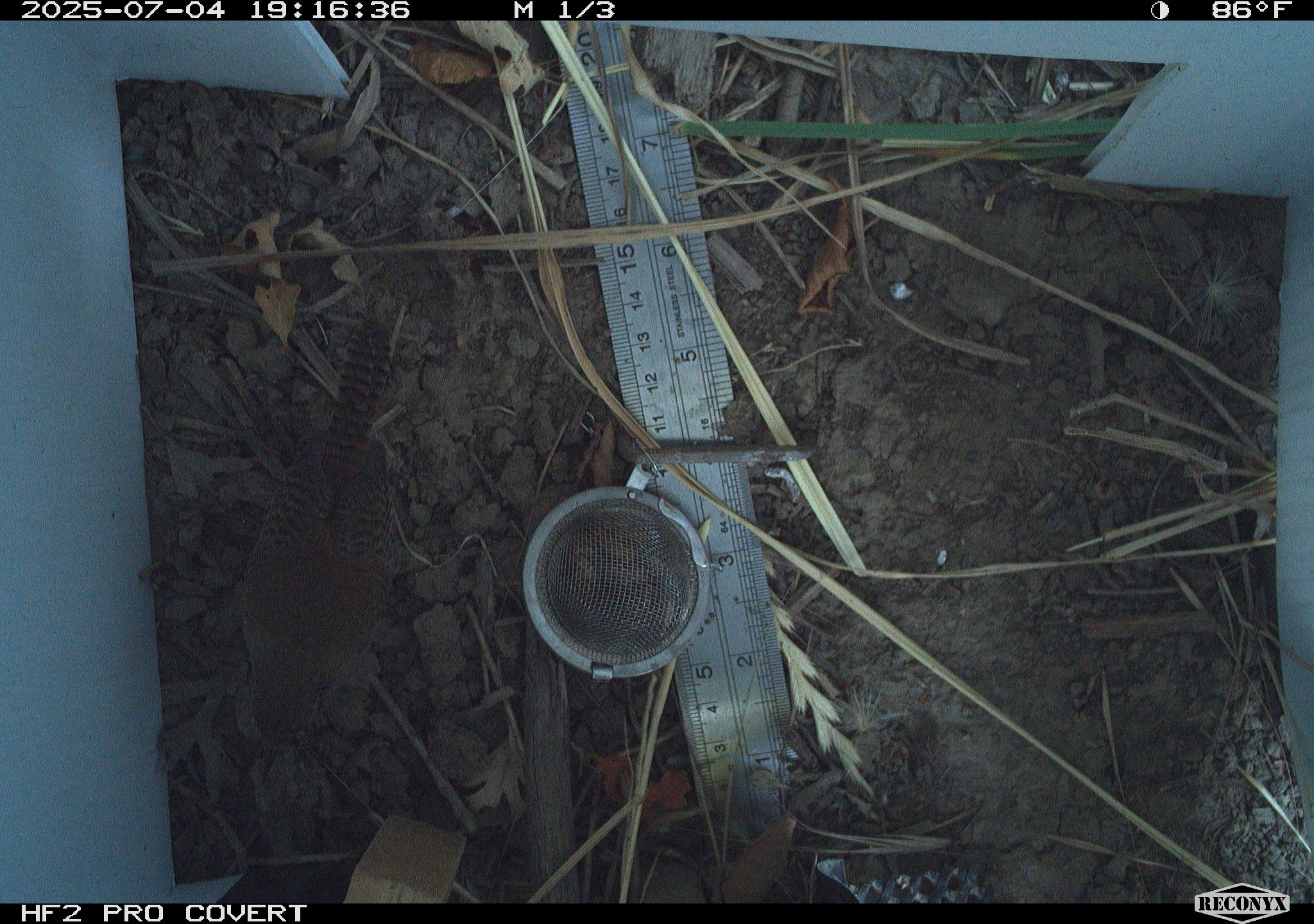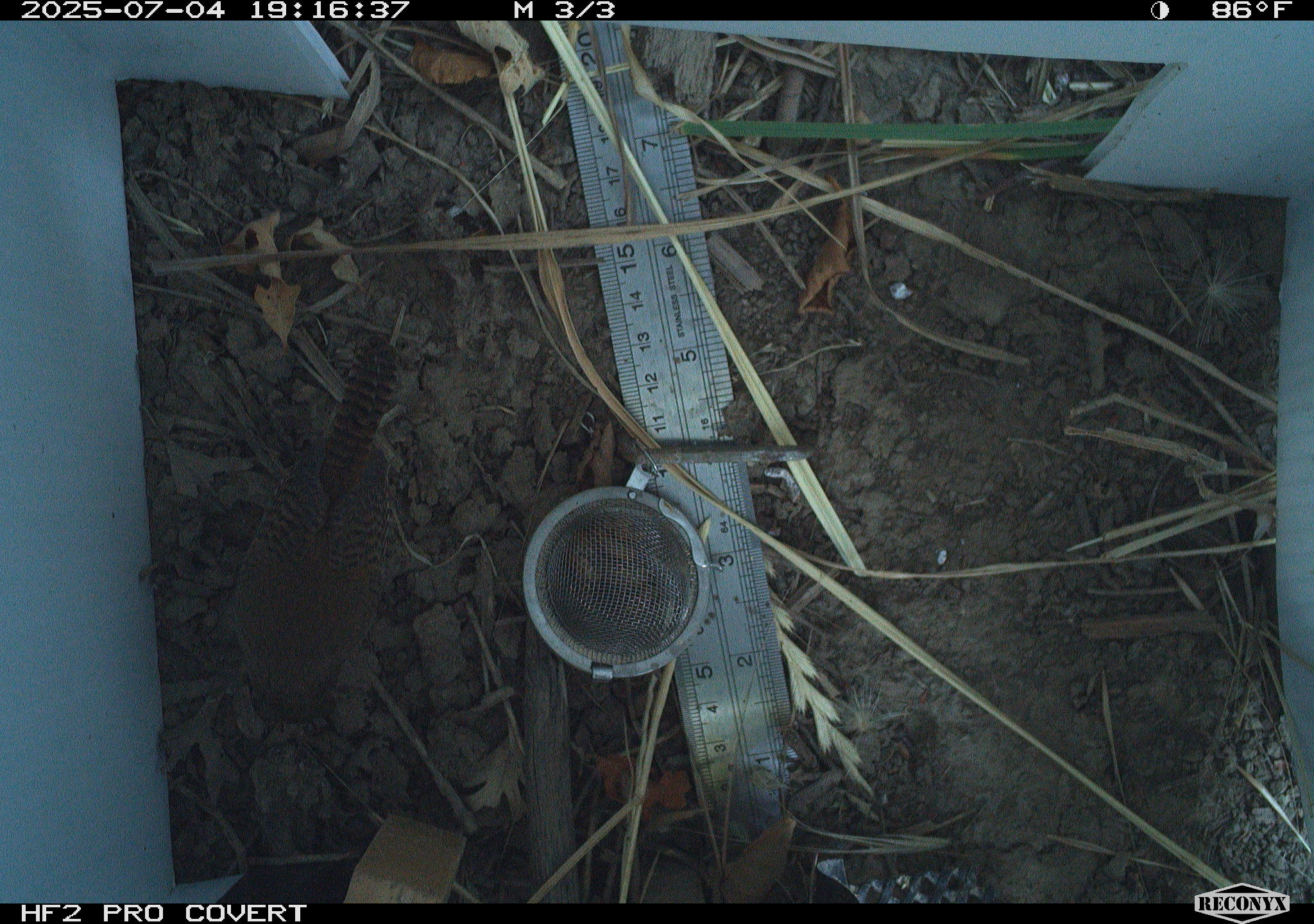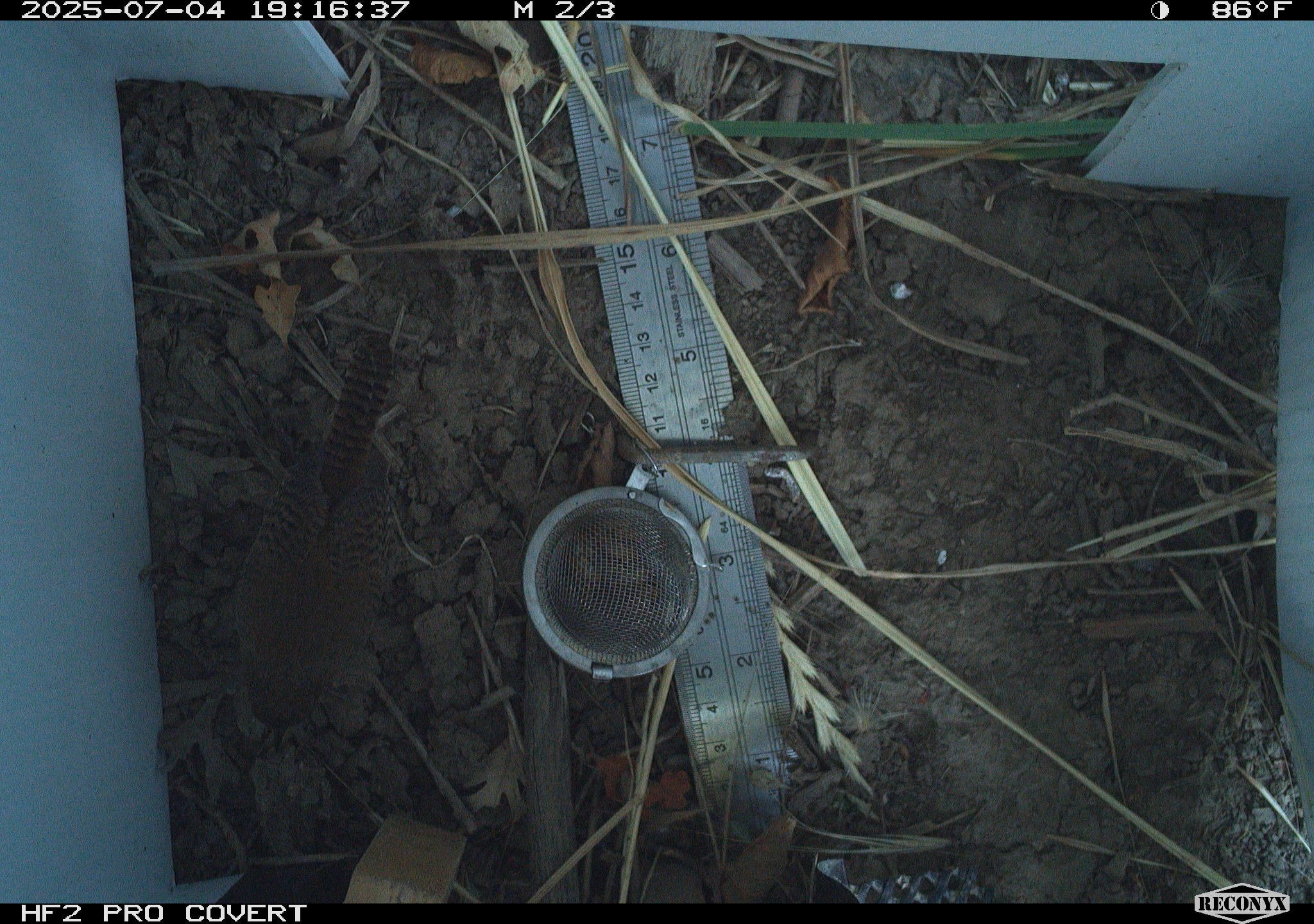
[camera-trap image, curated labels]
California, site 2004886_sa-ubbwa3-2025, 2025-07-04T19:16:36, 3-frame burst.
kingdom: Animalia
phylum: Chordata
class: Aves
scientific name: Aves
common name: bird